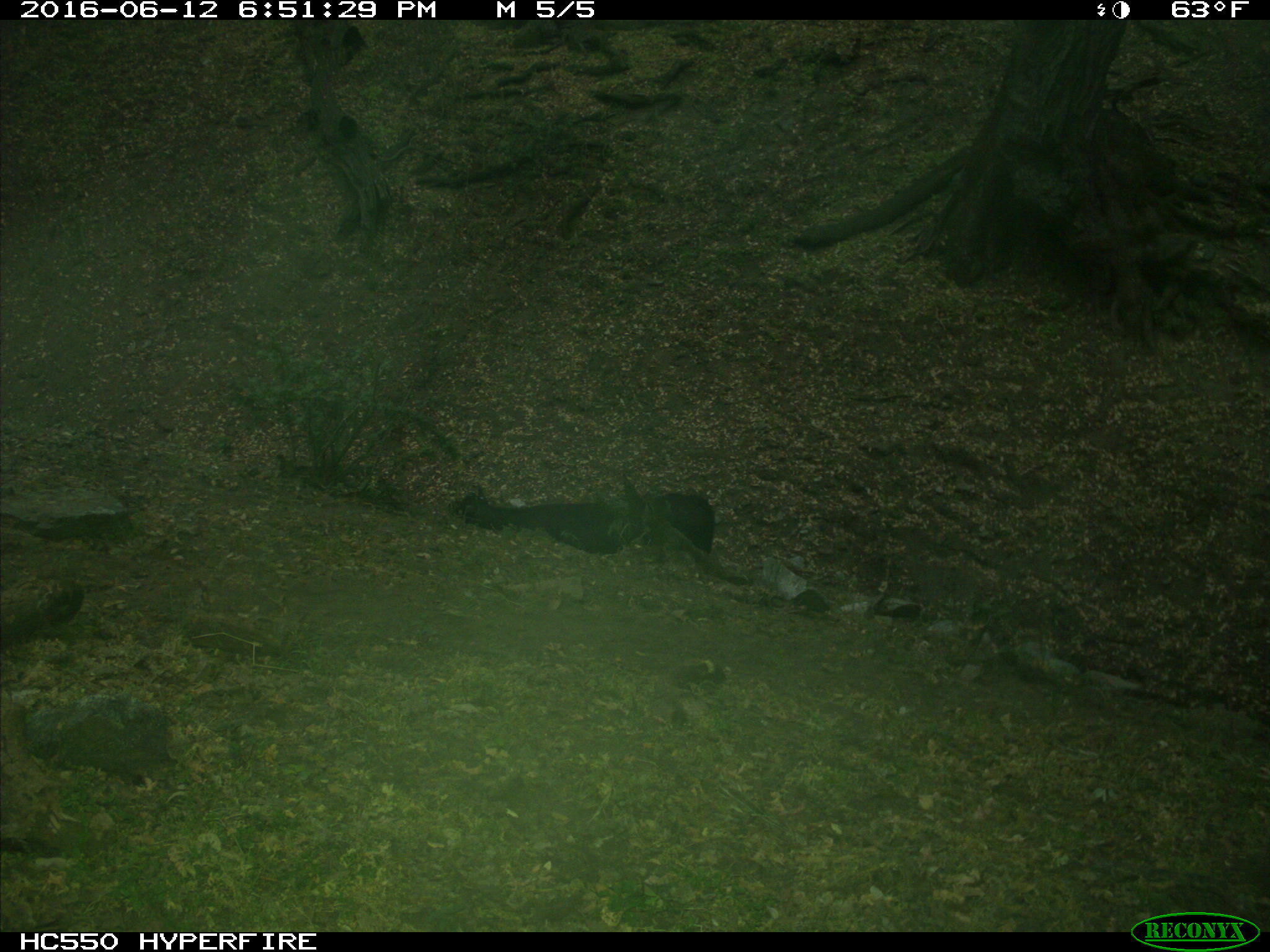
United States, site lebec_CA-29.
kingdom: Animalia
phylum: Chordata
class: Mammalia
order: Artiodactyla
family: Bovidae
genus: Bos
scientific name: Bos taurus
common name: domestic cow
Bos taurus (domestic cow).